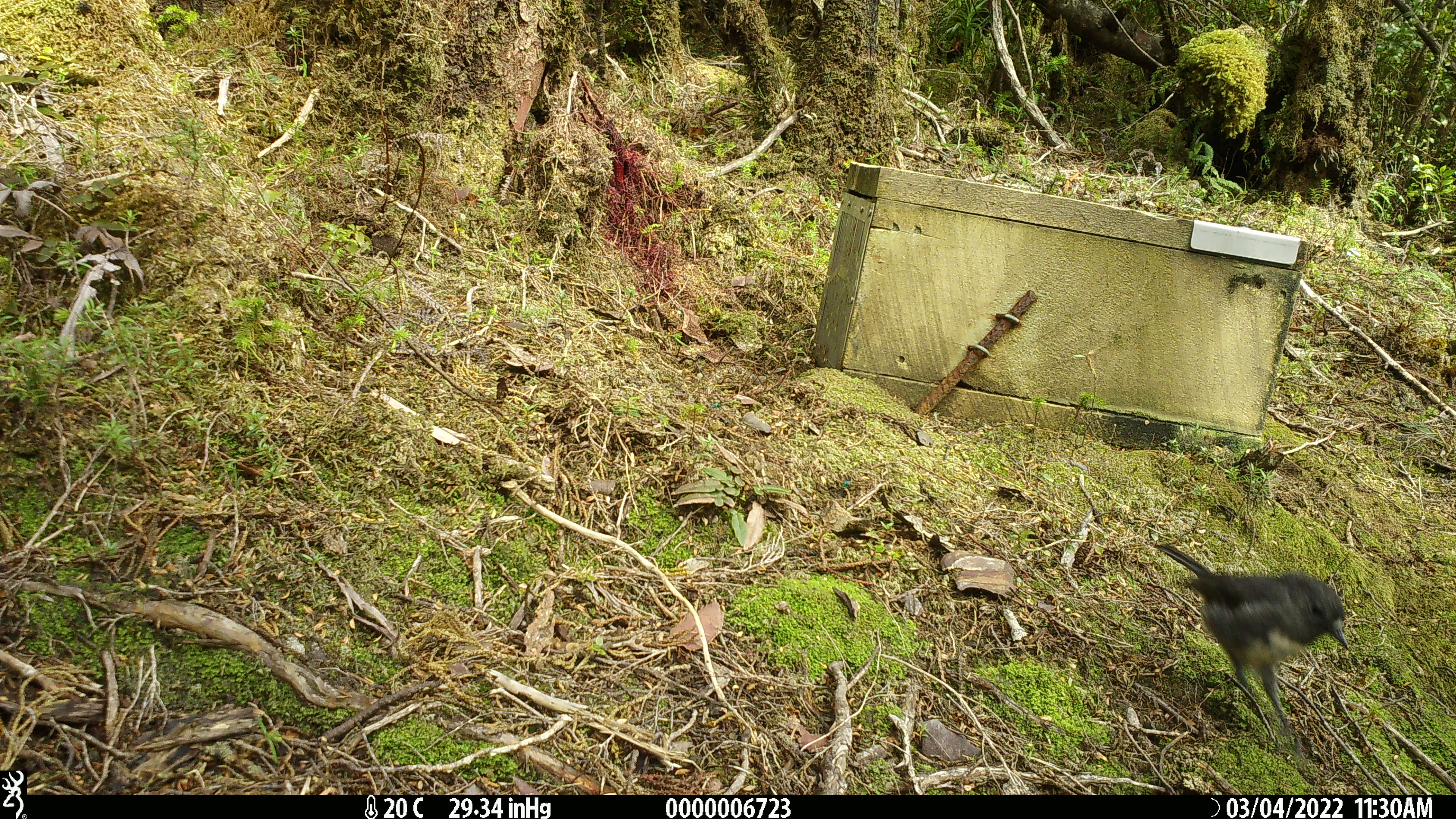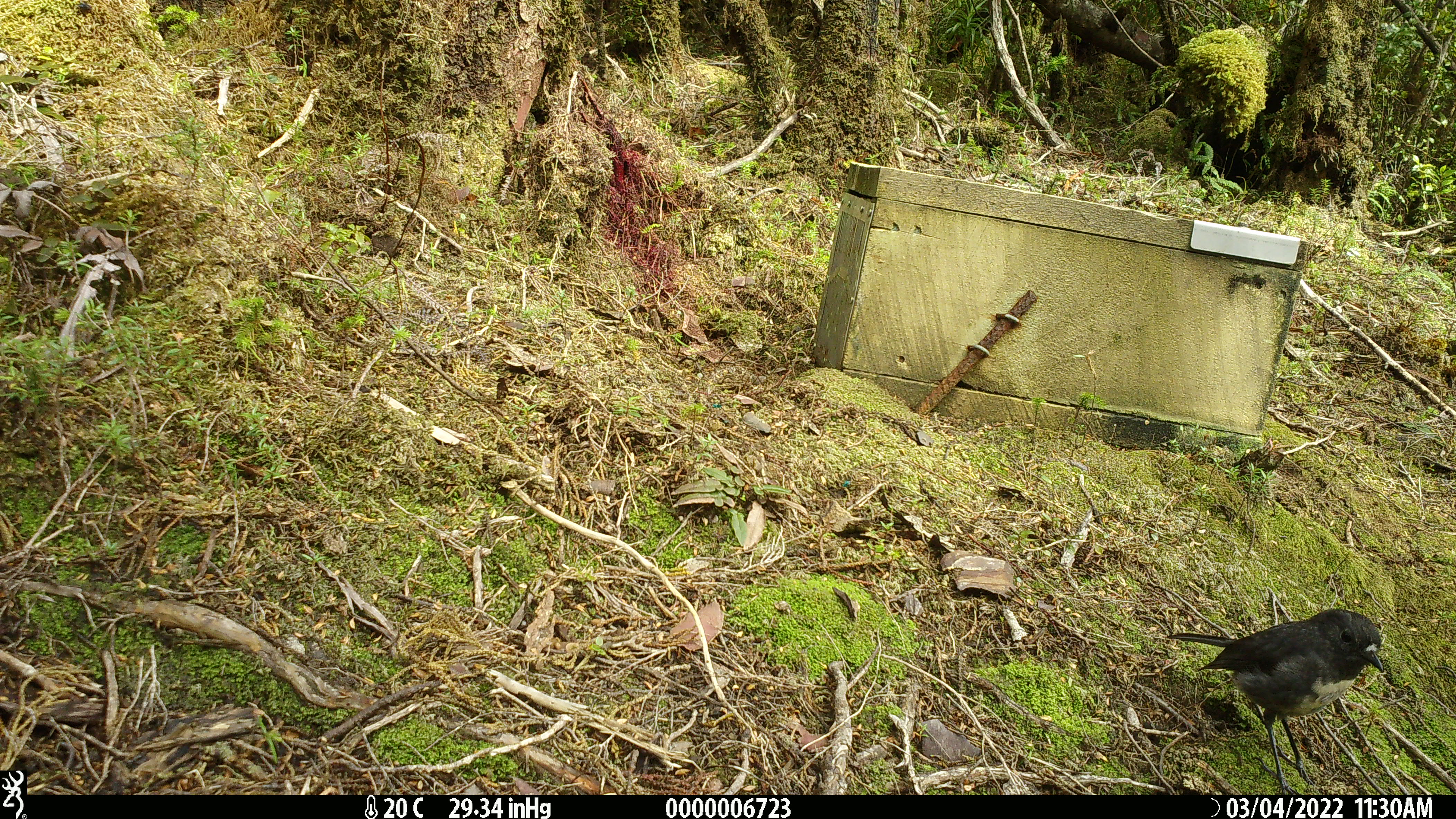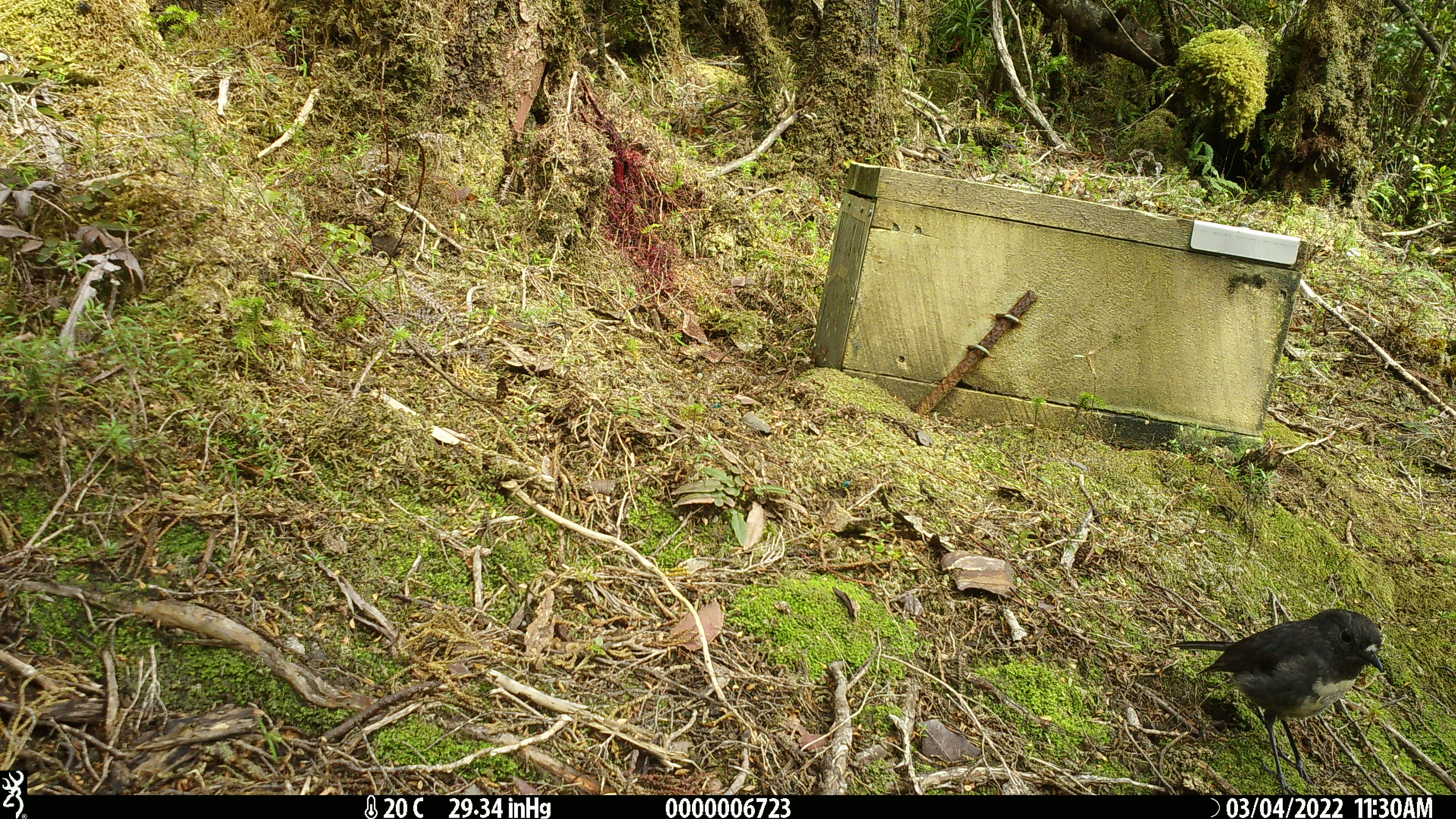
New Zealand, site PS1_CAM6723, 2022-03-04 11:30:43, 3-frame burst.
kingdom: Animalia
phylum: Chordata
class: Aves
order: Passeriformes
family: Petroicidae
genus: Petroica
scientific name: Petroica australis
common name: new zealand robin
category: robin